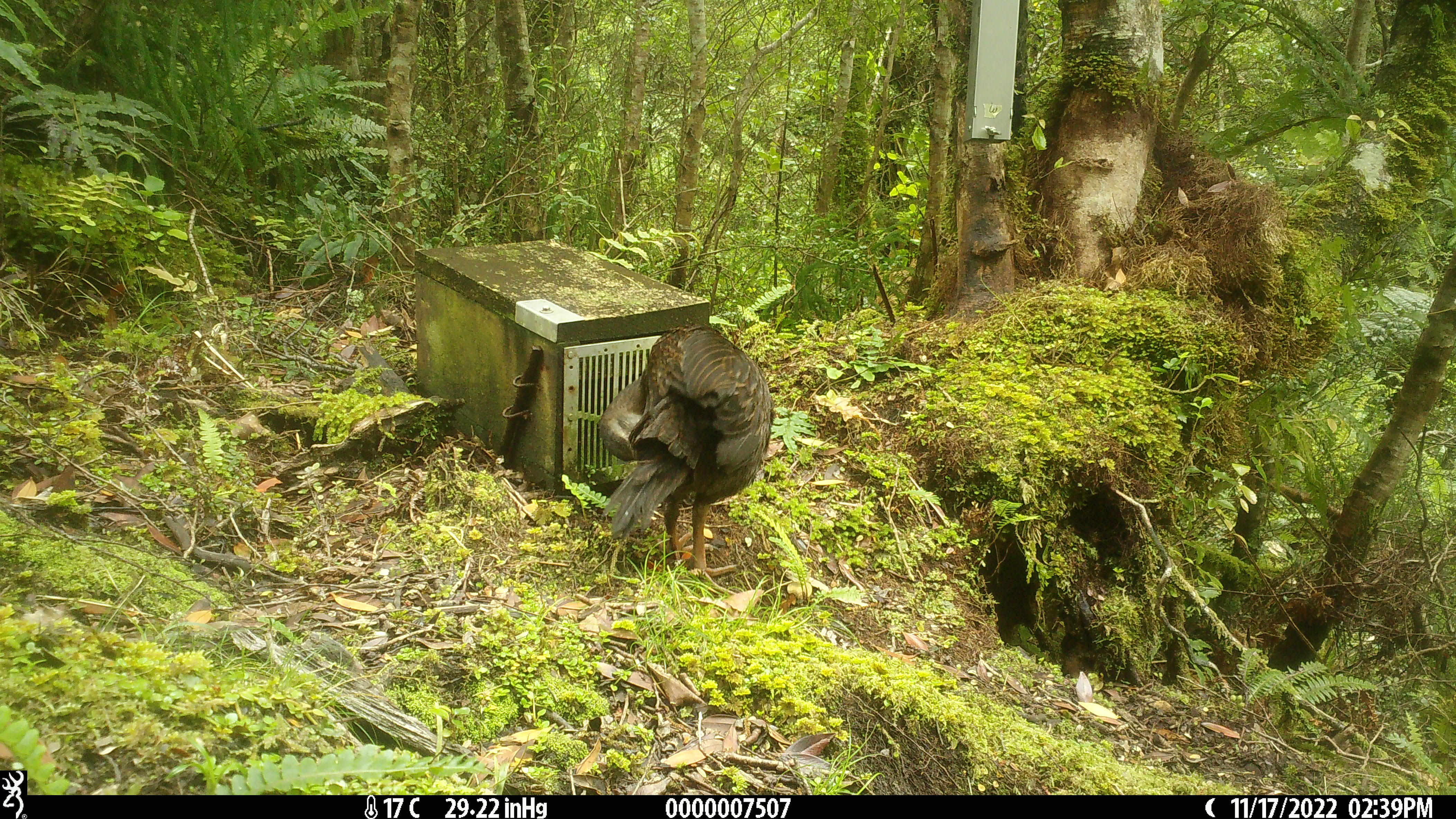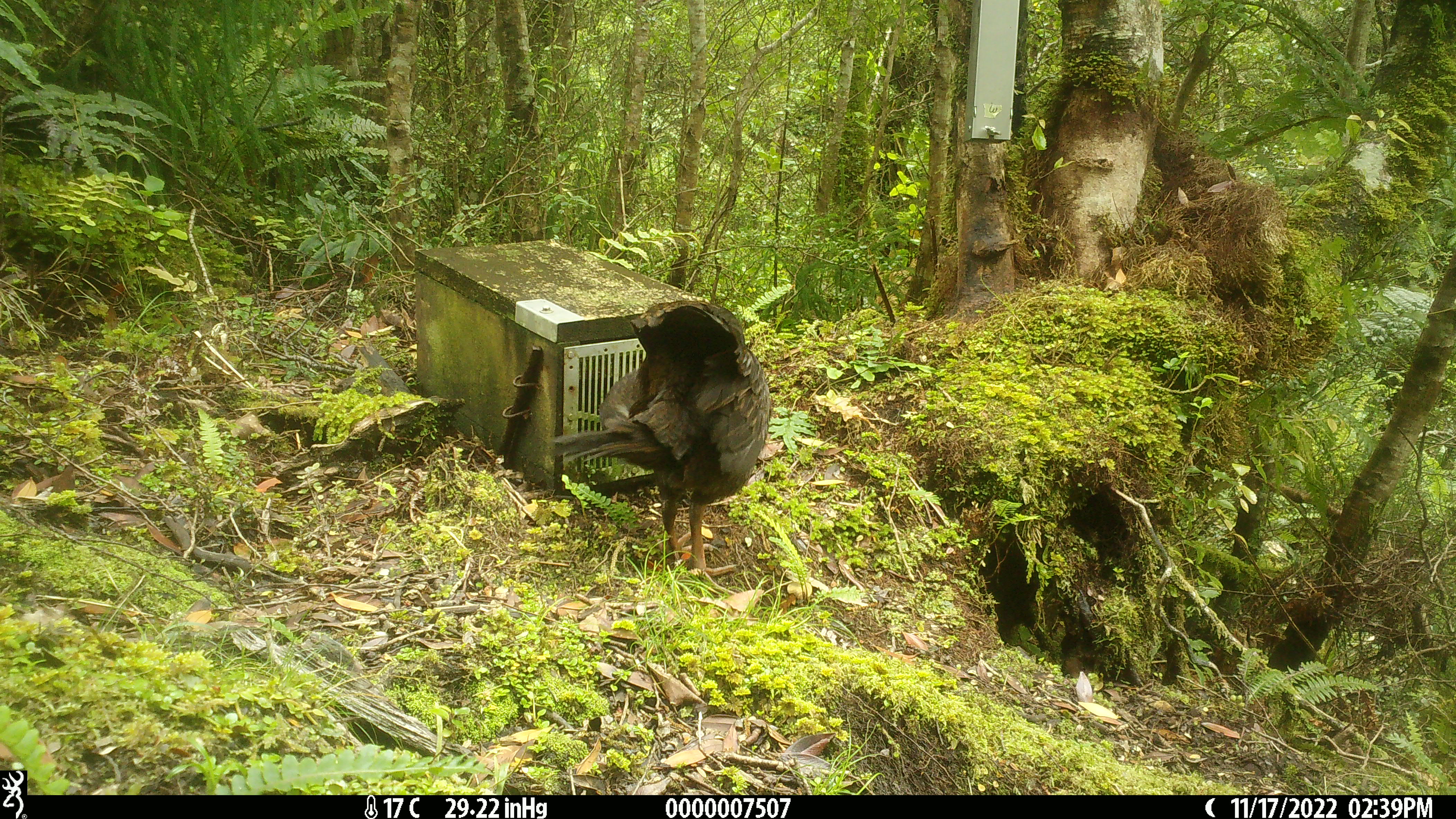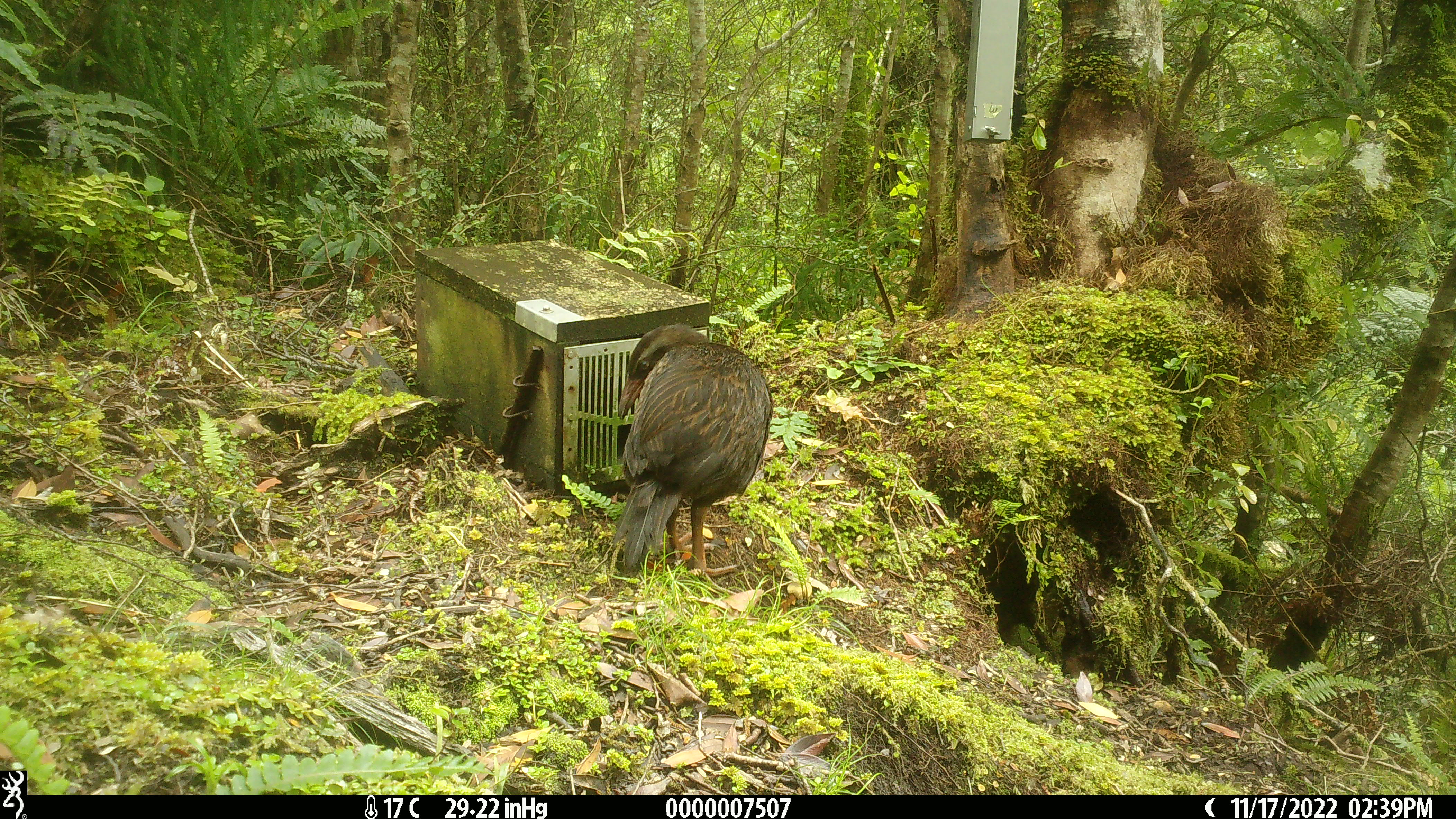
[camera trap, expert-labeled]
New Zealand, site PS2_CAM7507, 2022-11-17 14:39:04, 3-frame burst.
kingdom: Animalia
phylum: Chordata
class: Aves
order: Gruiformes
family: Rallidae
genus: Gallirallus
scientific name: Gallirallus australis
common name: weka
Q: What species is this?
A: Weka (Gallirallus australis).